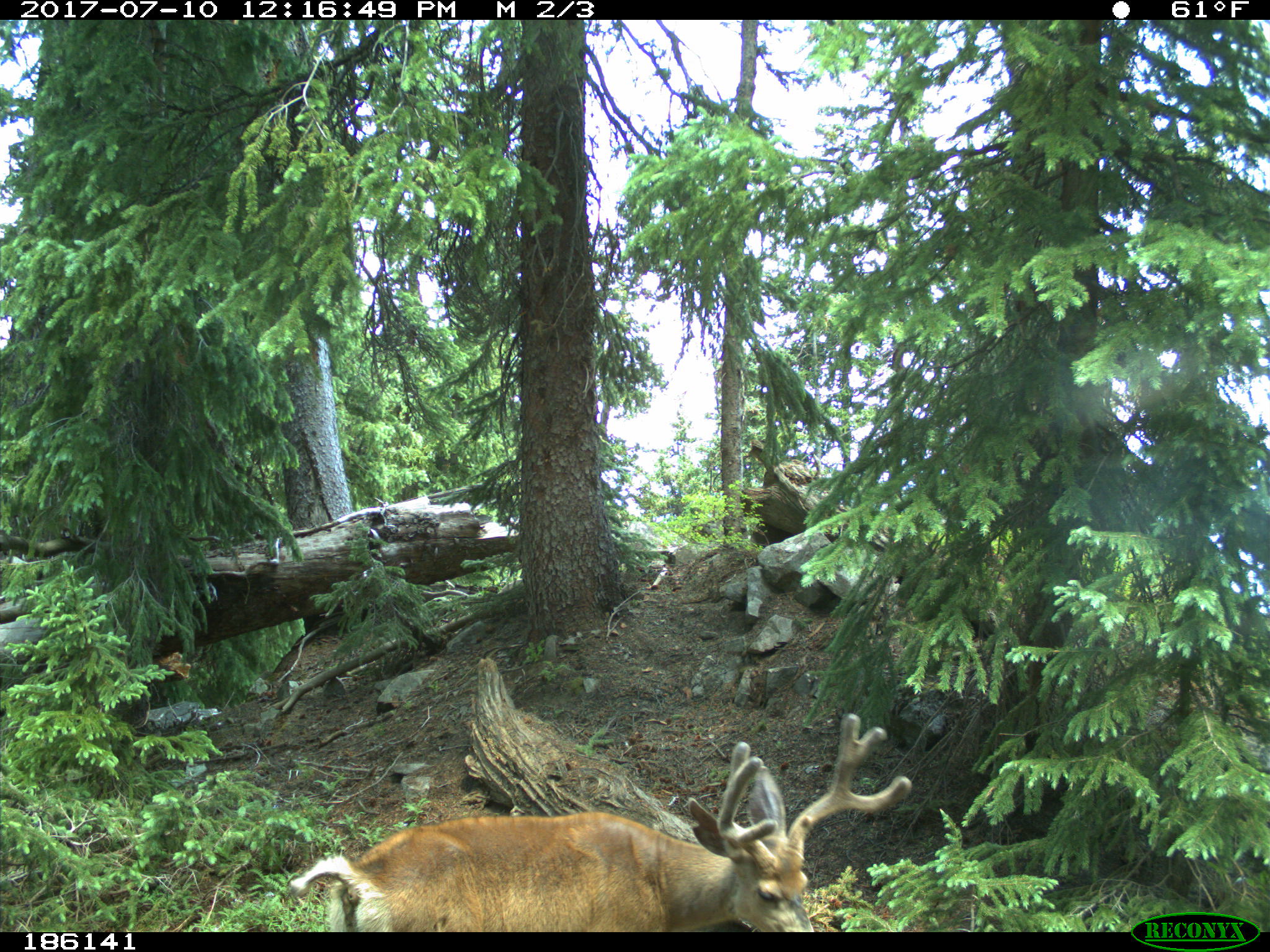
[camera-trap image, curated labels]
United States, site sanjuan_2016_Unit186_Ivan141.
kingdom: Animalia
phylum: Chordata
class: Mammalia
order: Artiodactyla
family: Cervidae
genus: Odocoileus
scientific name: Odocoileus hemionus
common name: mule deer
Odocoileus hemionus (mule deer).